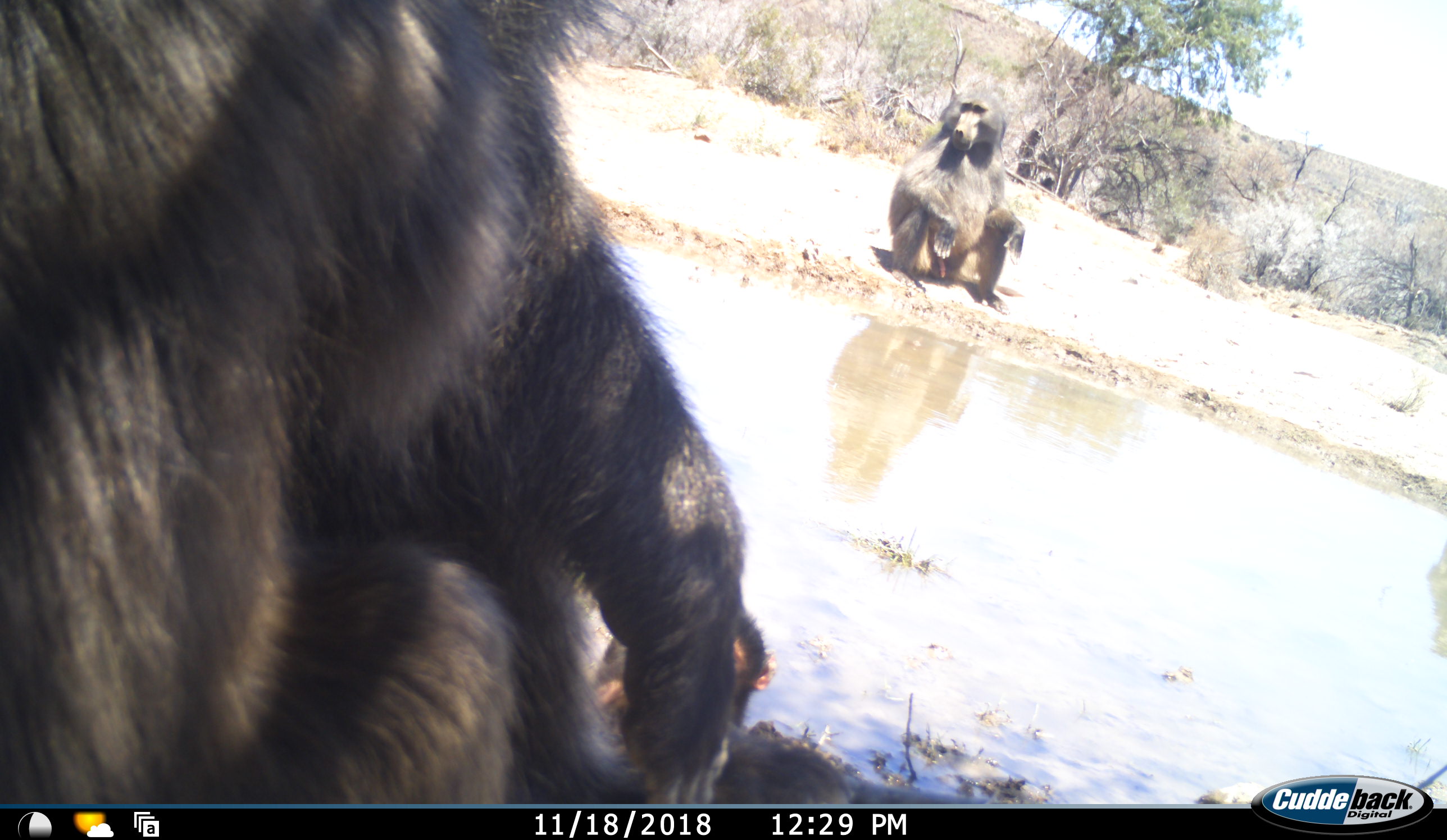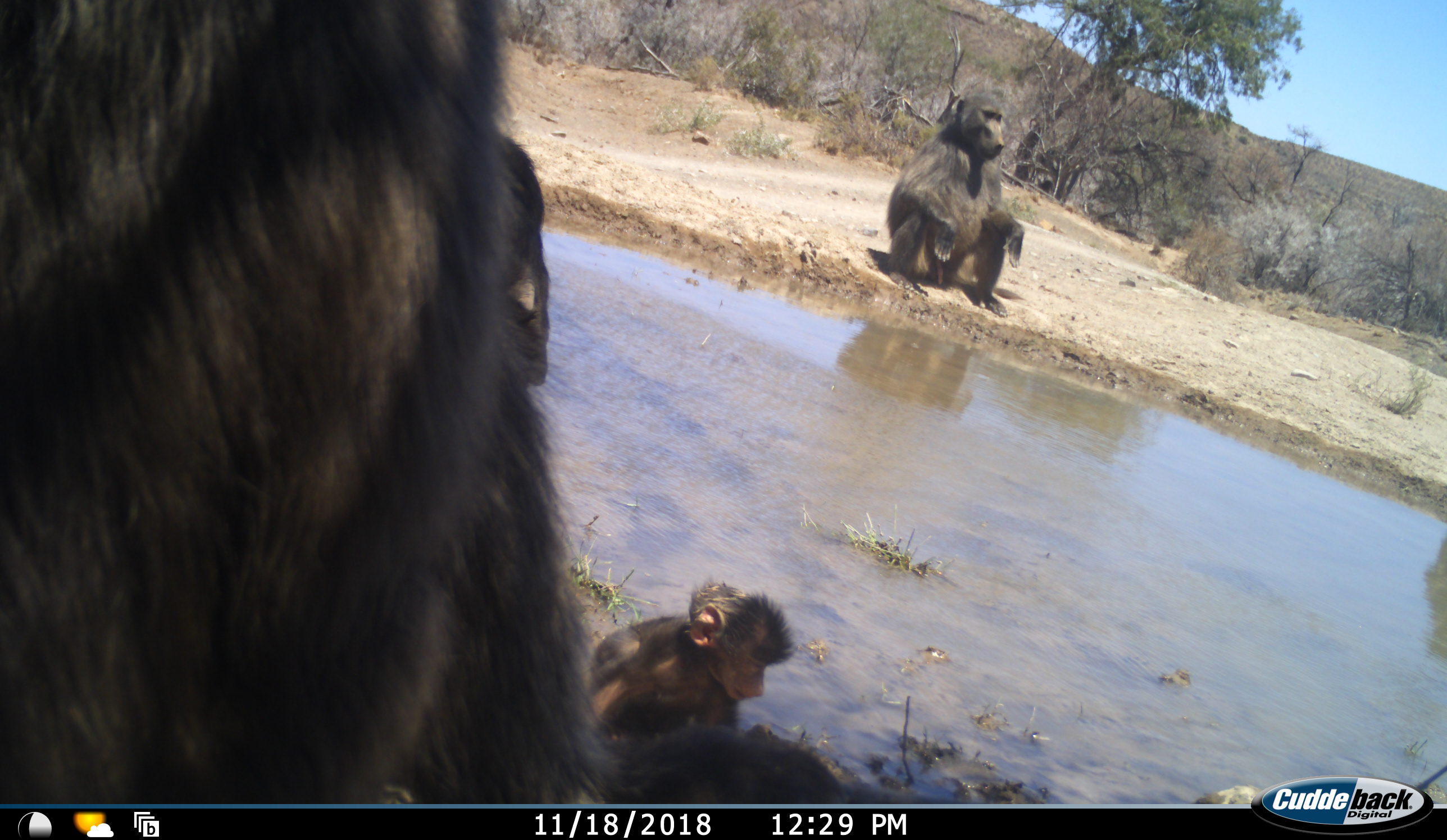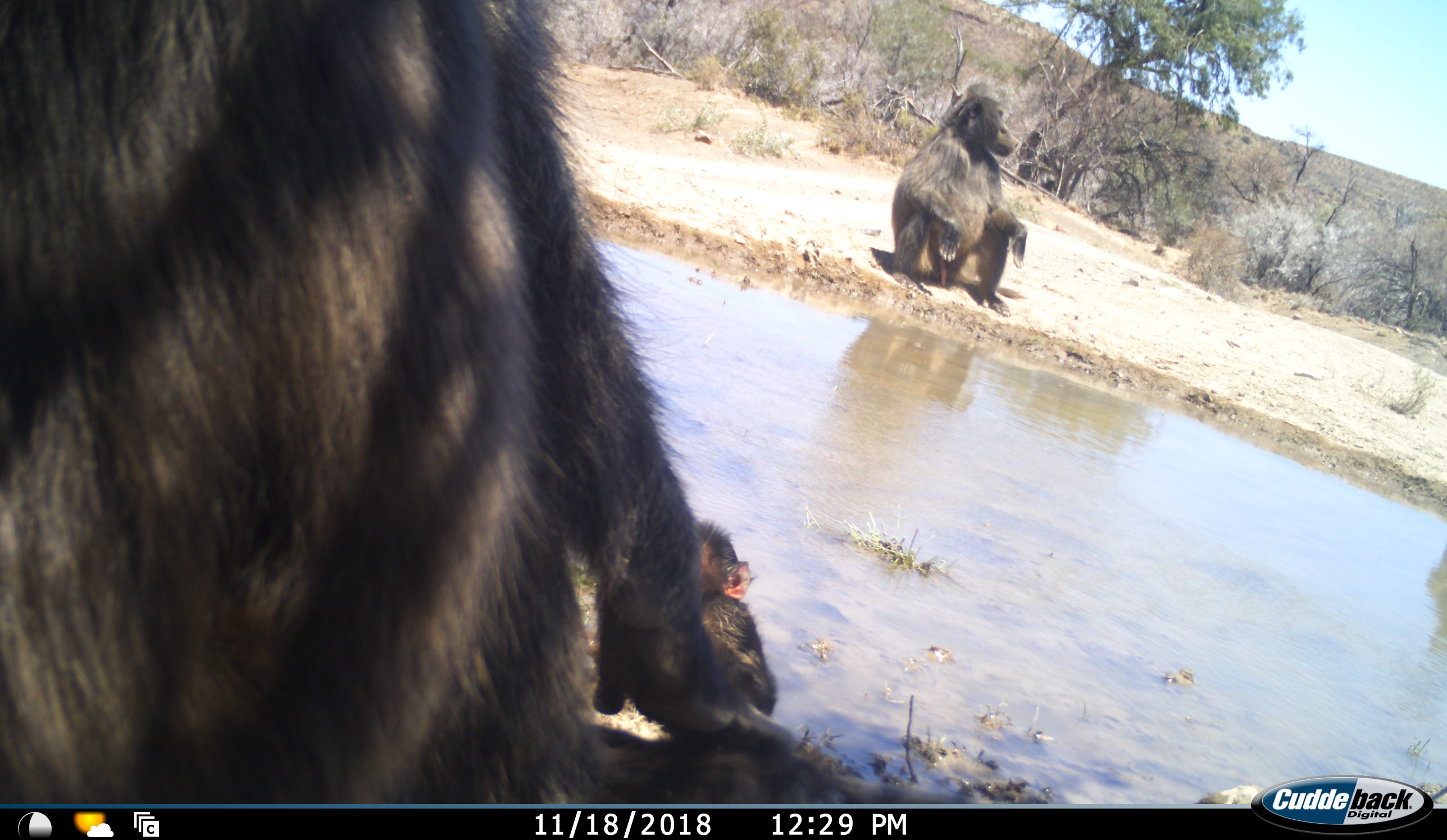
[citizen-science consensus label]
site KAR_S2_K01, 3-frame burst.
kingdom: Animalia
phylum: Chordata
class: Mammalia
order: Primates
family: Cercopithecidae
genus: Papio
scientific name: Papio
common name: baboon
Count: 3.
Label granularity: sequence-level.